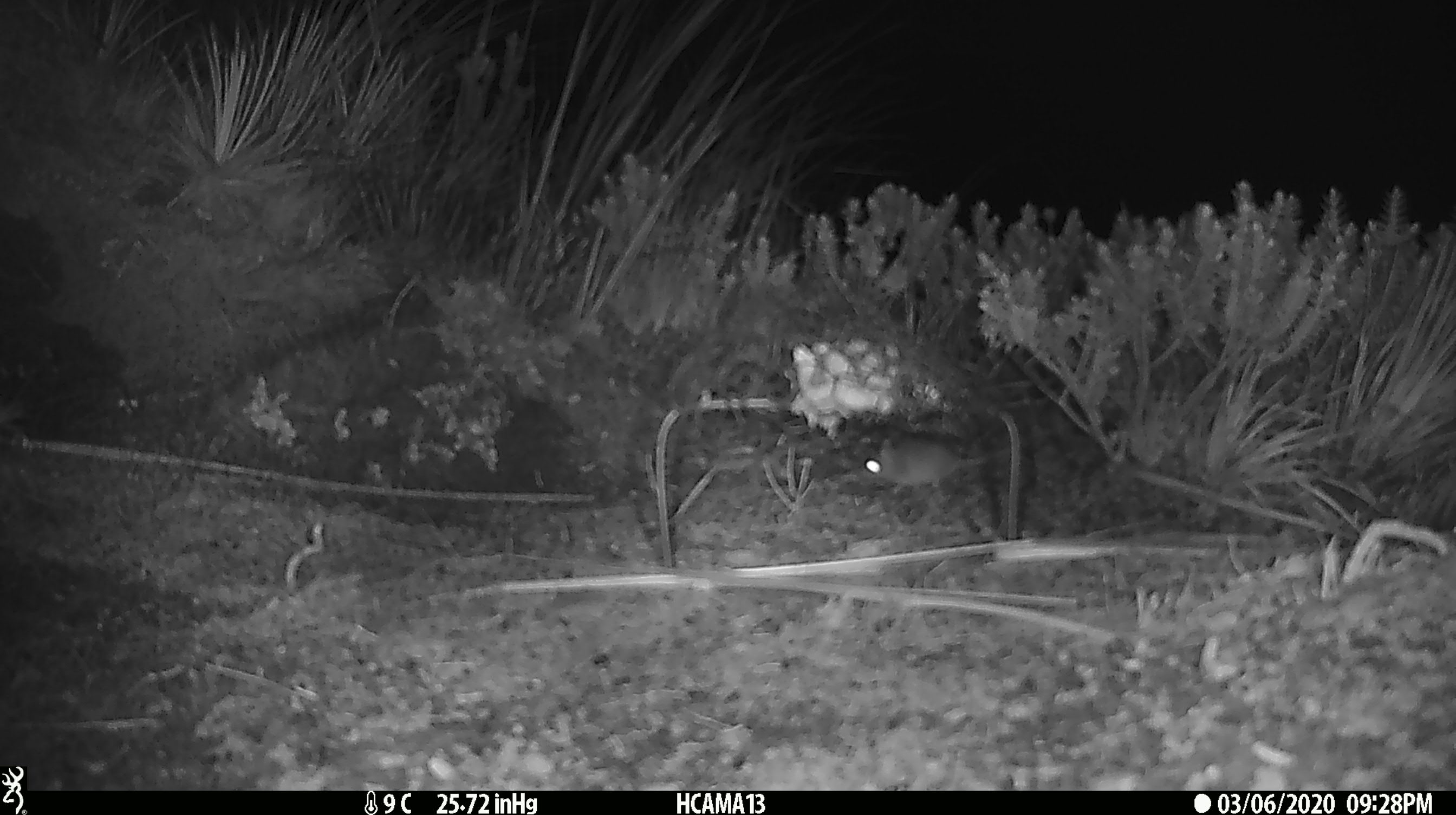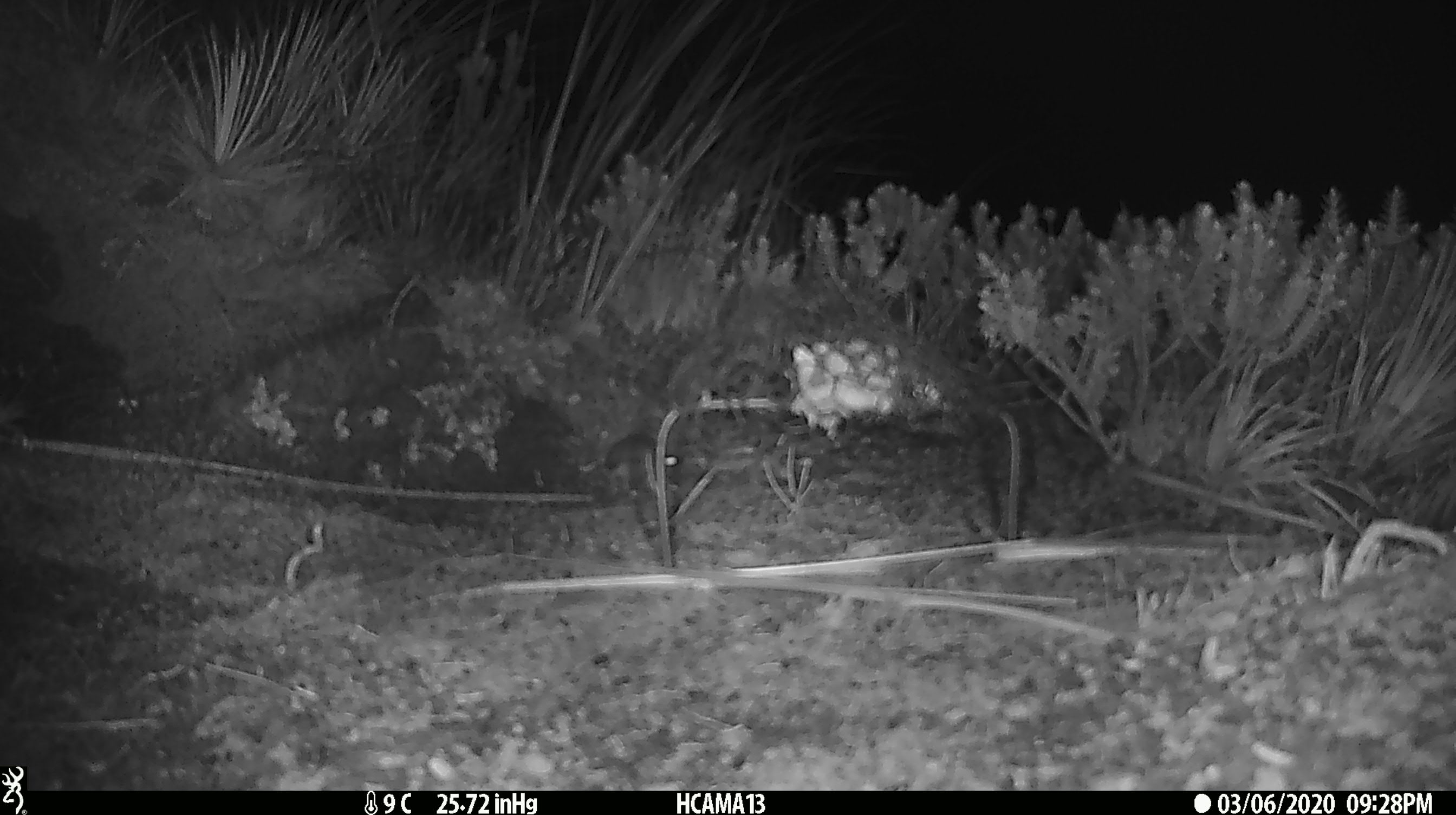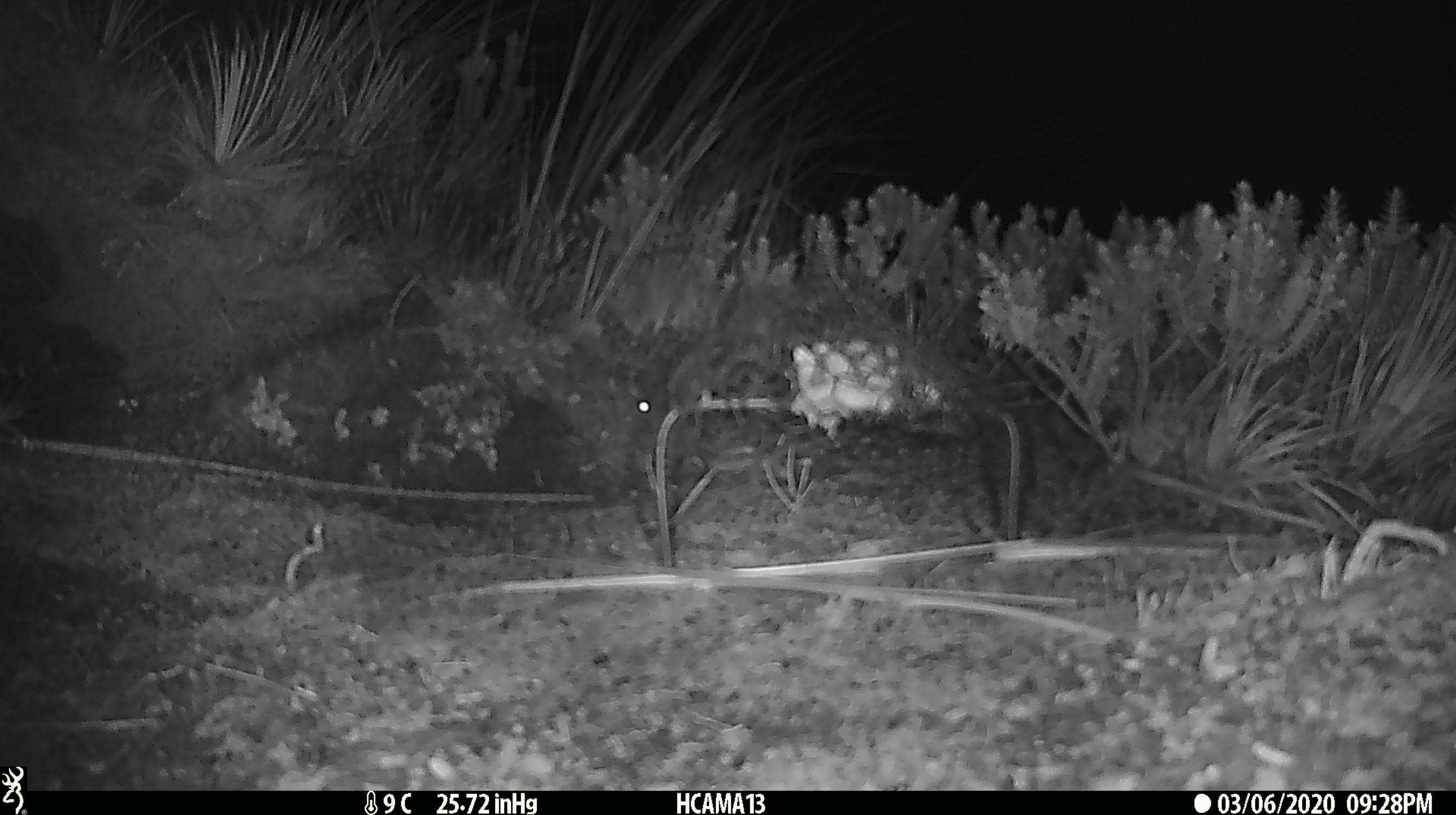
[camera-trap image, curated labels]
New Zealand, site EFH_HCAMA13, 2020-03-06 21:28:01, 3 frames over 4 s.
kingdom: Animalia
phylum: Chordata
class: Mammalia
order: Rodentia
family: Muridae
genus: Mus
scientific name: Mus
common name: mouse